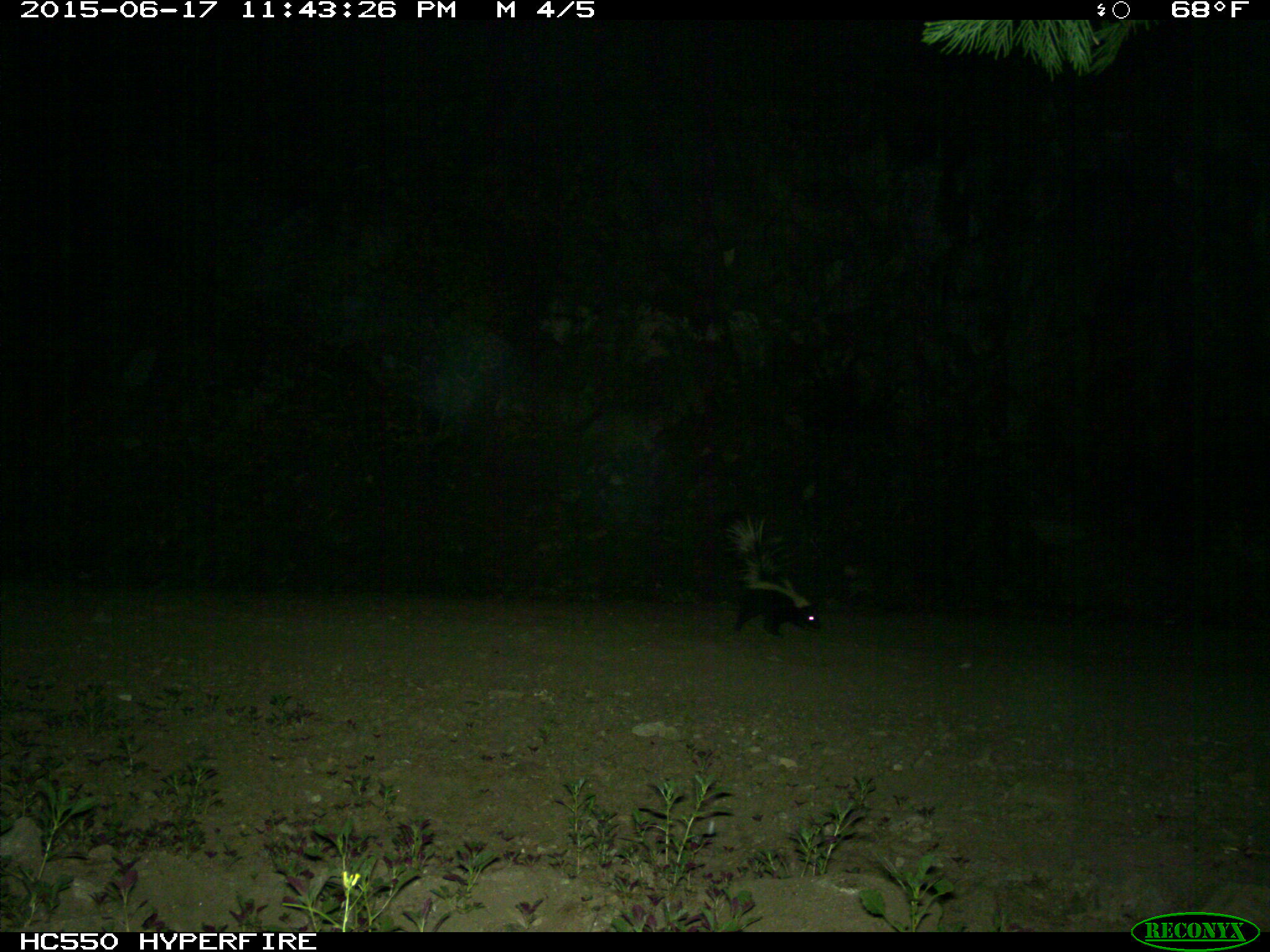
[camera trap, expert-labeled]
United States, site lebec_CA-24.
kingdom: Animalia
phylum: Chordata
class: Mammalia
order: Carnivora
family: Mephitidae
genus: Mephitis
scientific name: Mephitis mephitis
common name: striped skunk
Mephitis mephitis (striped skunk).